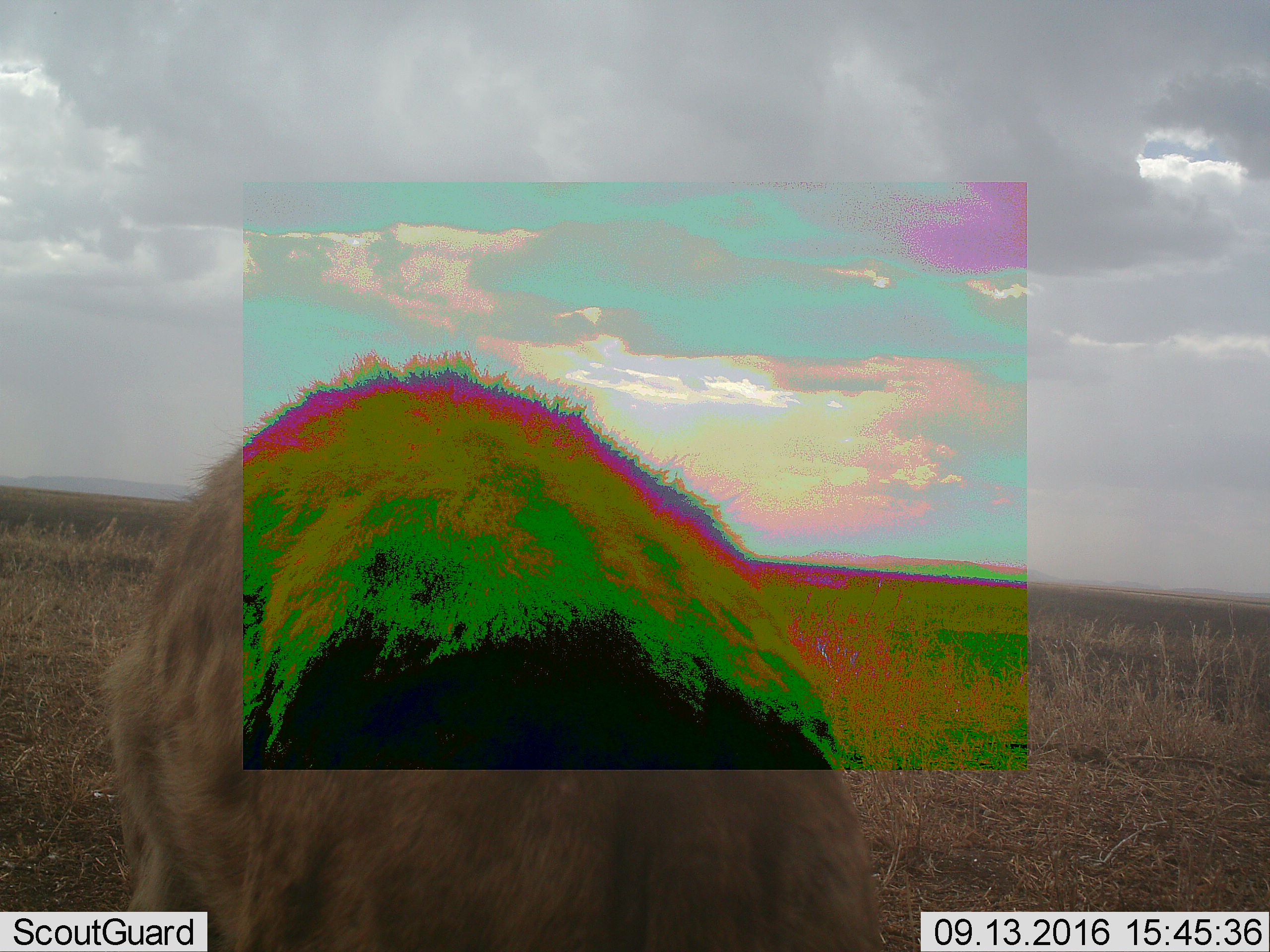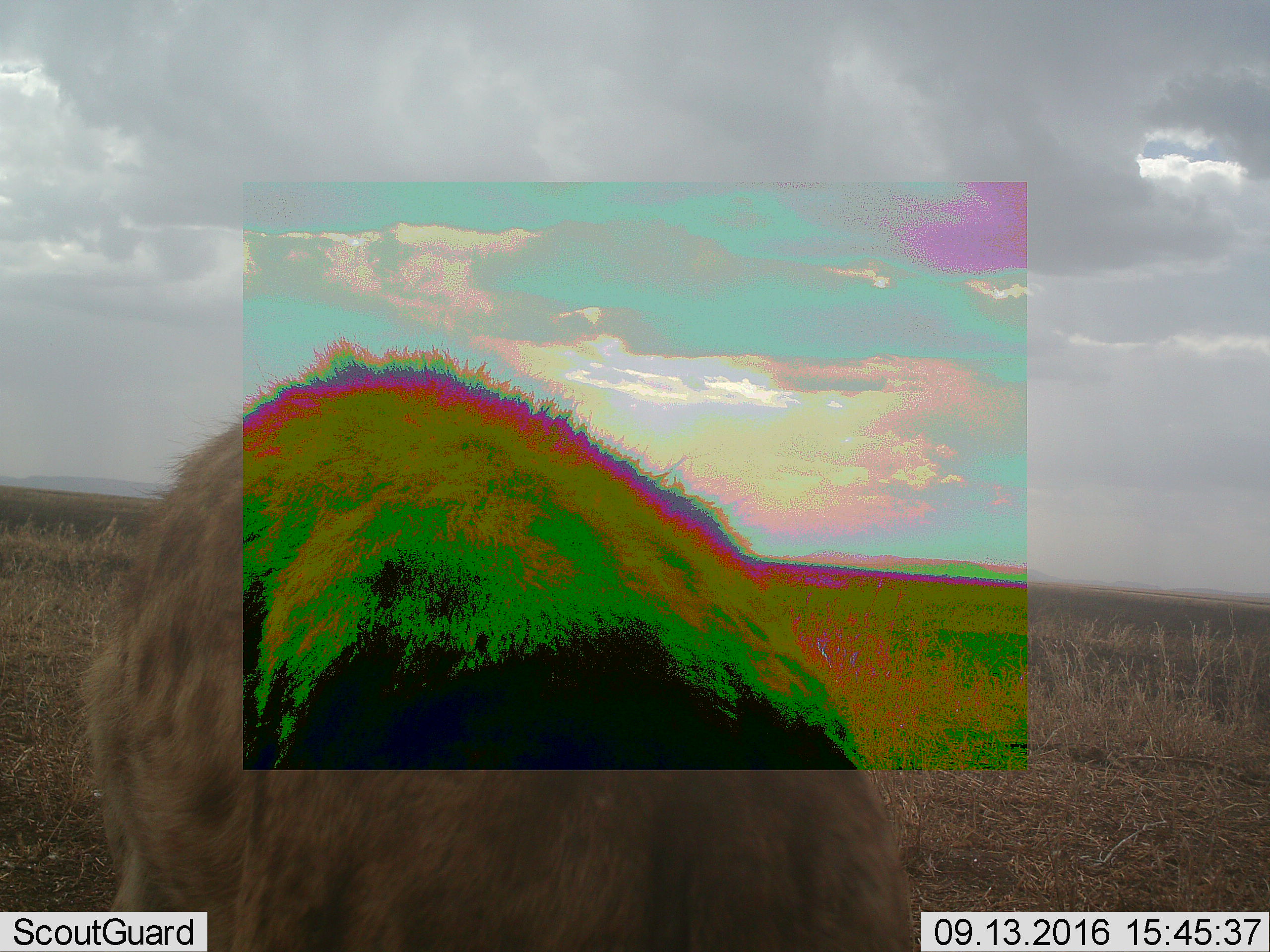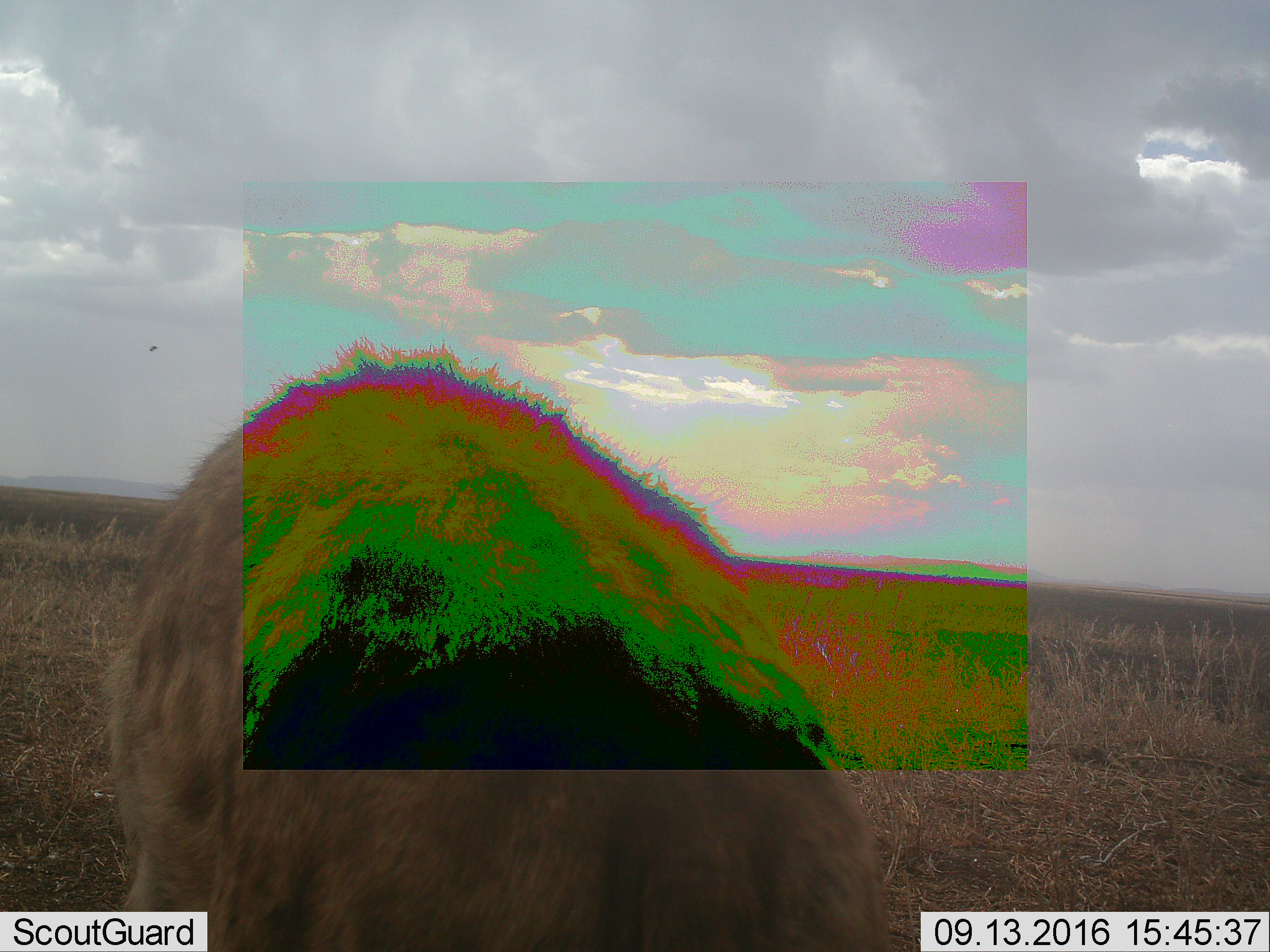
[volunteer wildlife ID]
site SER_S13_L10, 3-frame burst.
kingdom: Animalia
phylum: Chordata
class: Mammalia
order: Carnivora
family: Hyaenidae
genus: Crocuta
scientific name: Crocuta crocuta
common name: spotted hyena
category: hyenaspotted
Hyenaspotted (spotted hyena) (Crocuta crocuta), count 1. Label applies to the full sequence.